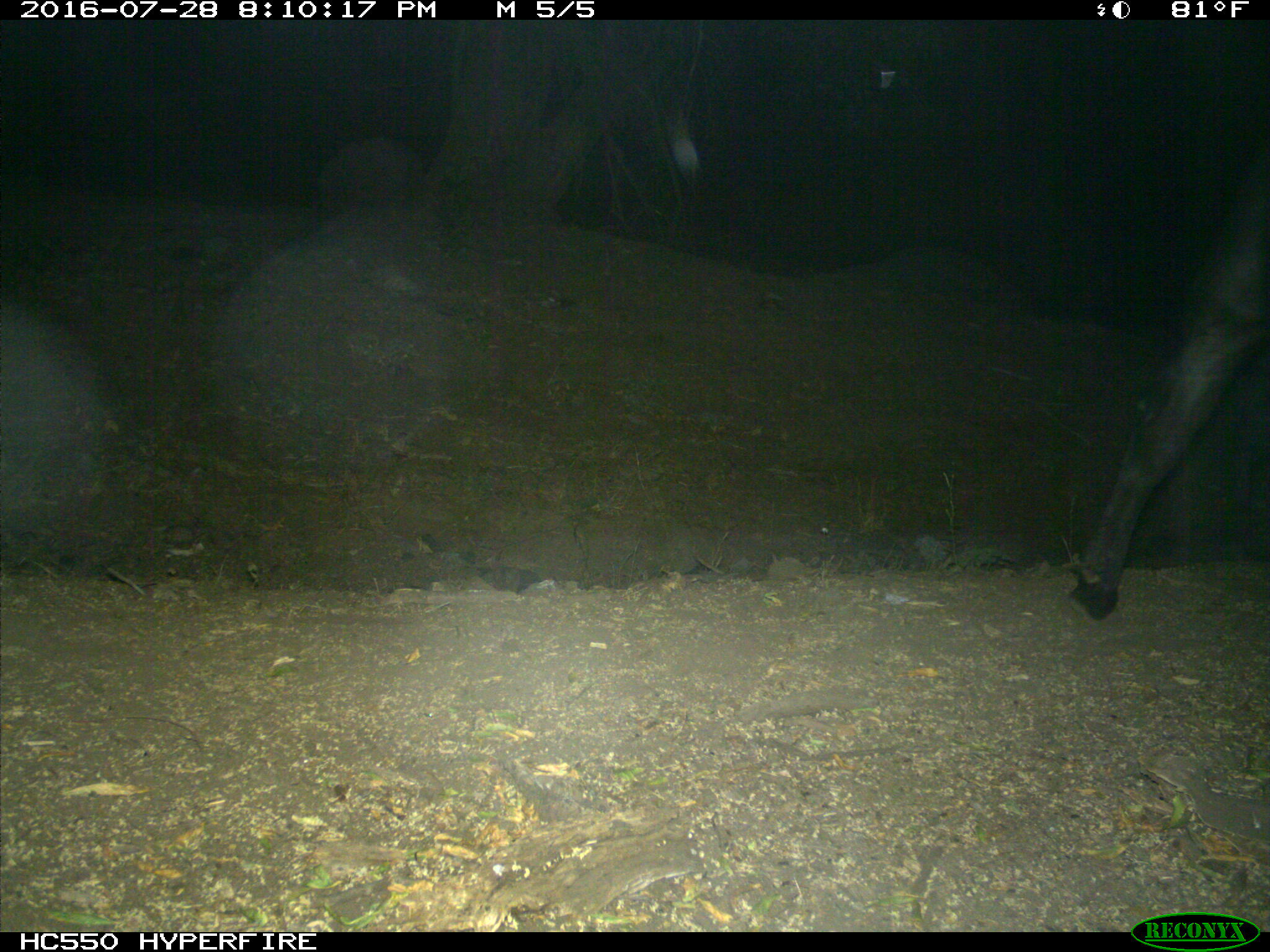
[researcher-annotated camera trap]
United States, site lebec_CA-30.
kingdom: Animalia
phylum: Chordata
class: Mammalia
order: Artiodactyla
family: Bovidae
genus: Bos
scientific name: Bos taurus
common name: domestic cow